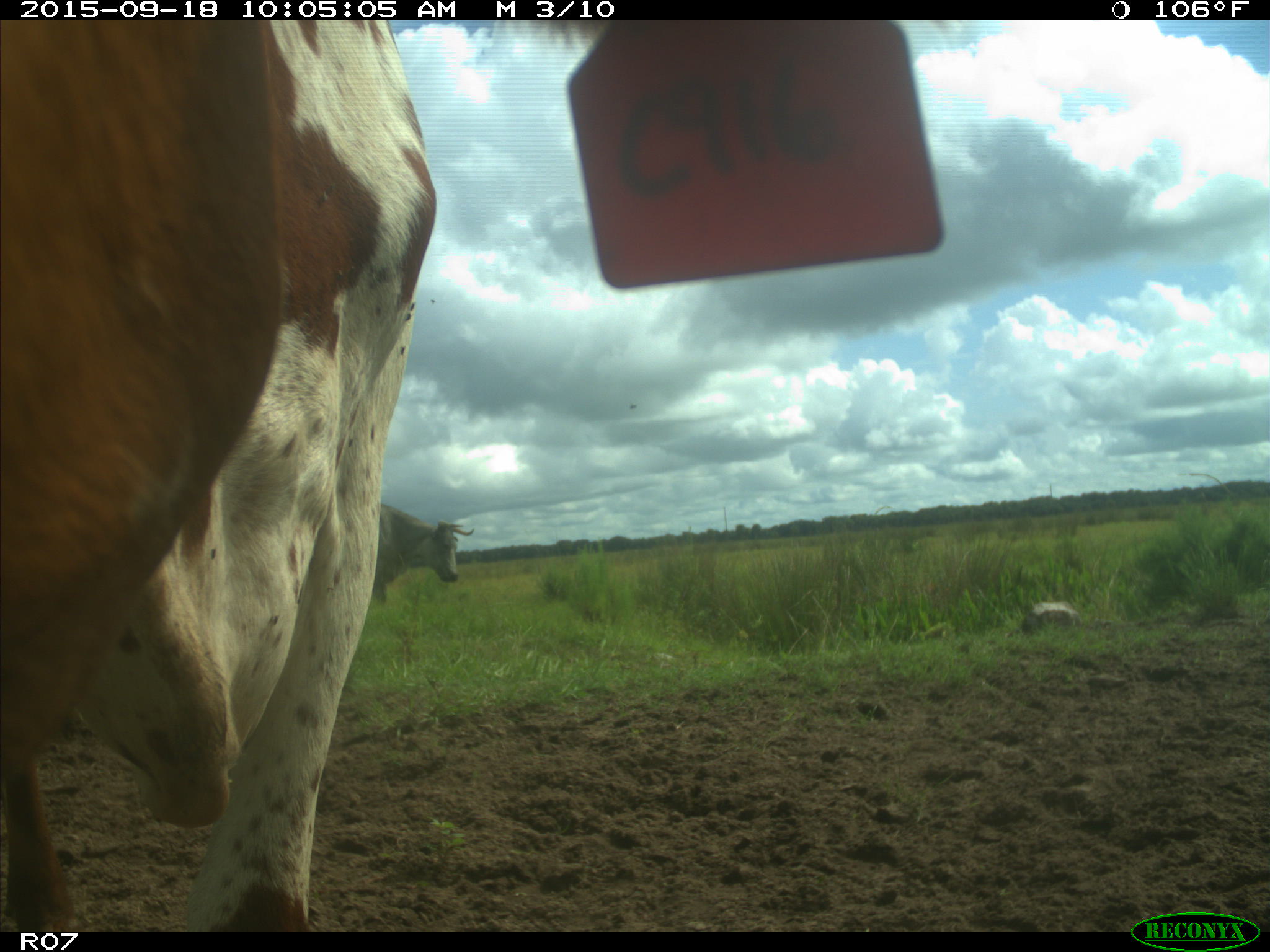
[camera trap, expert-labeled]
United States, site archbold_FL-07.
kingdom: Animalia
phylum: Chordata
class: Mammalia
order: Artiodactyla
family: Bovidae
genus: Bos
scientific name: Bos taurus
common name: domestic cow